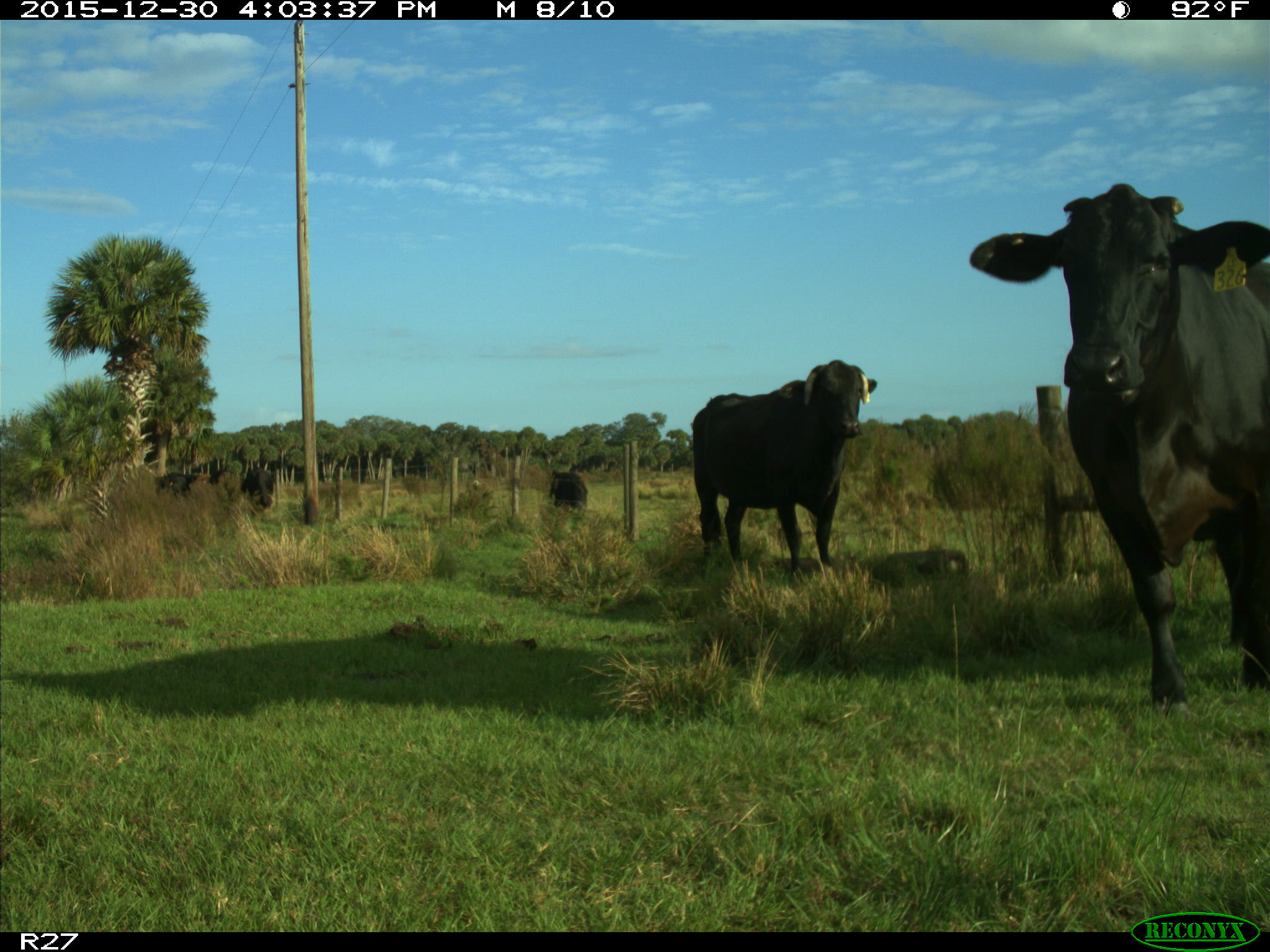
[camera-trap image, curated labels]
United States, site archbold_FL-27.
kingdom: Animalia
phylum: Chordata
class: Mammalia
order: Artiodactyla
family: Bovidae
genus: Bos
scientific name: Bos taurus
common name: domestic cow